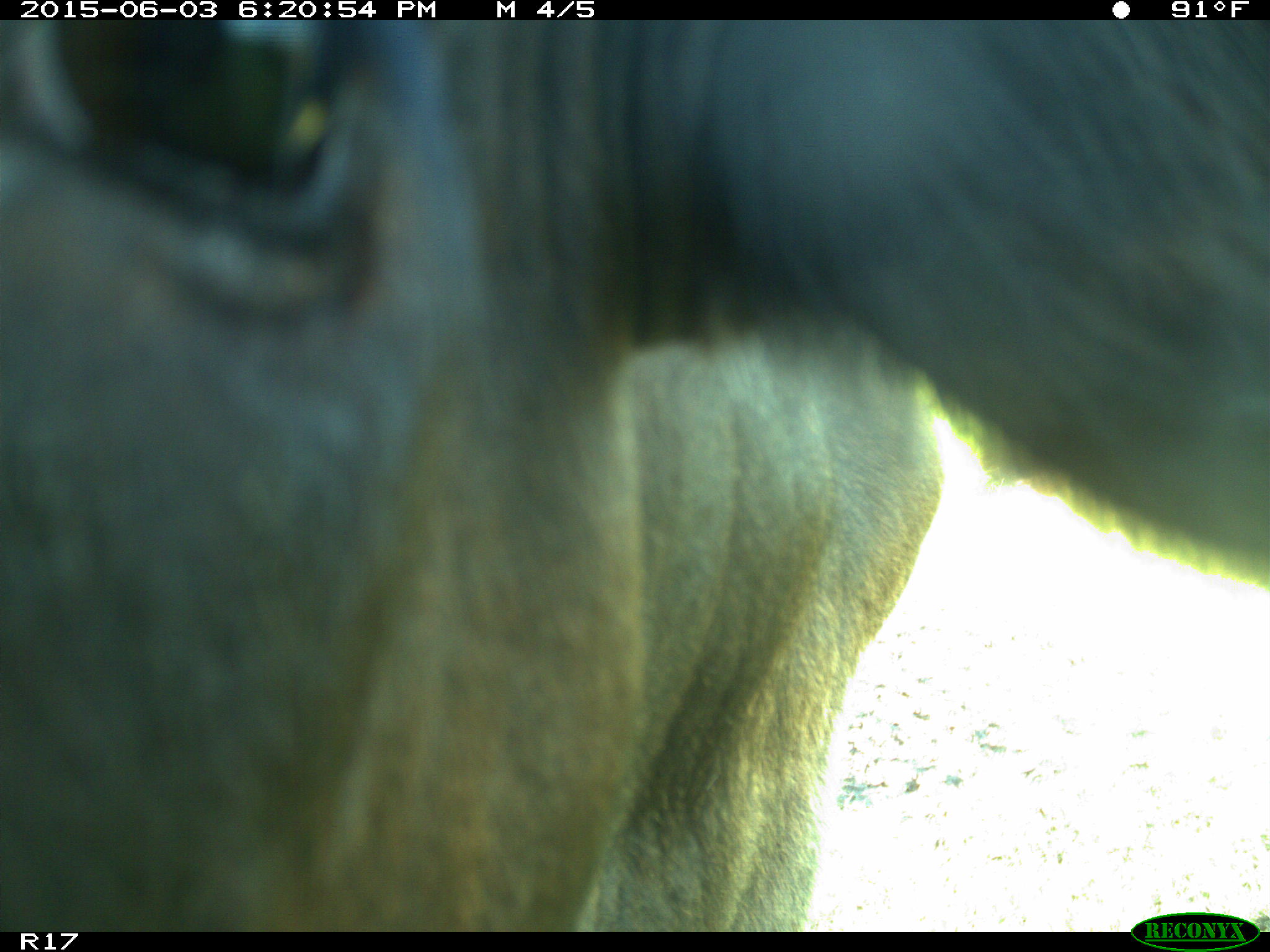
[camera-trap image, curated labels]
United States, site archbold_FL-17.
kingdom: Animalia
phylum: Chordata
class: Mammalia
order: Artiodactyla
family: Bovidae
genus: Bos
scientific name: Bos taurus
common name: domestic cow